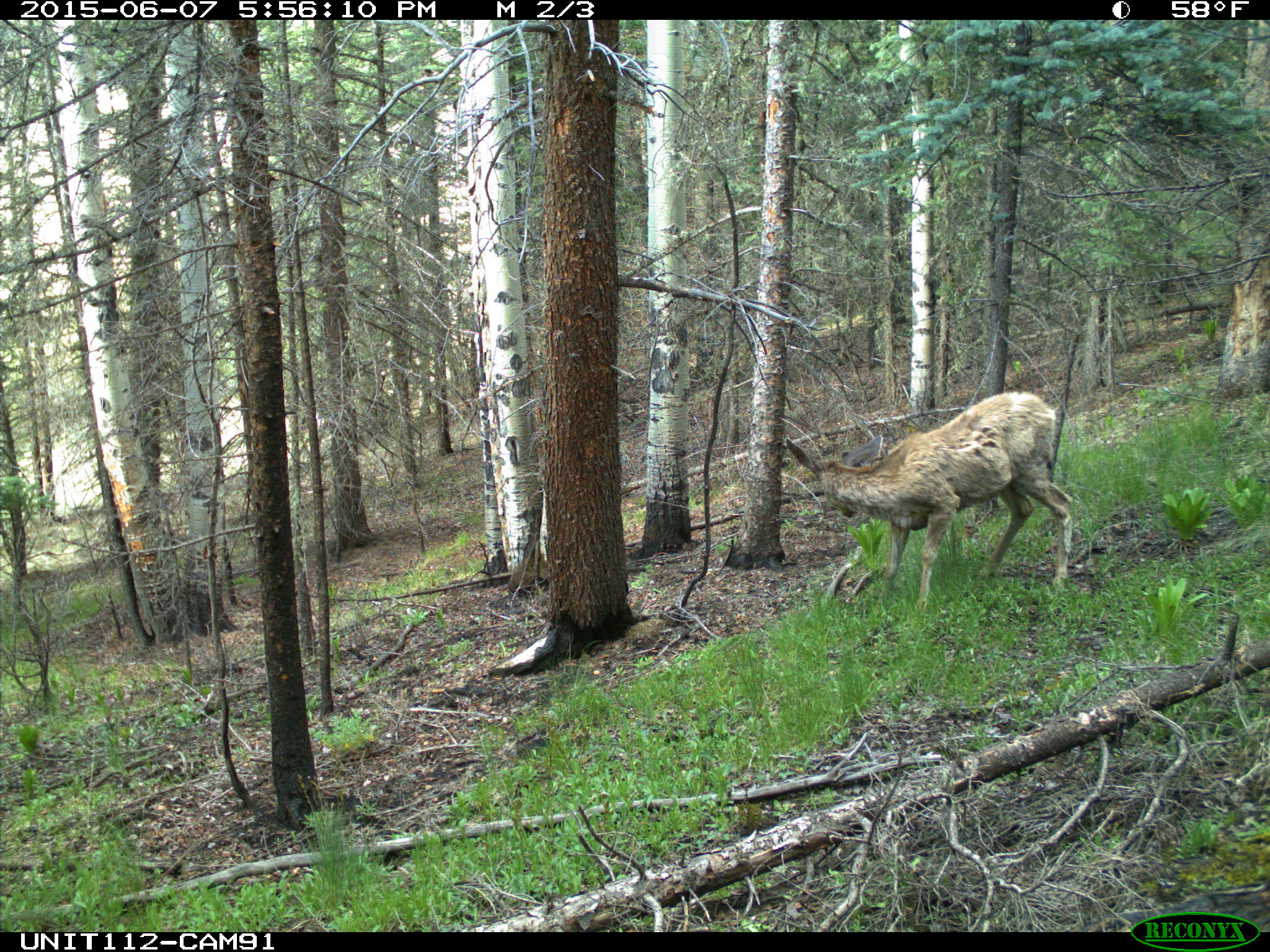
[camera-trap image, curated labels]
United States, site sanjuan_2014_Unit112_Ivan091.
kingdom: Animalia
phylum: Chordata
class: Mammalia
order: Artiodactyla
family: Cervidae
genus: Odocoileus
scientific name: Odocoileus hemionus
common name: mule deer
Odocoileus hemionus (mule deer).